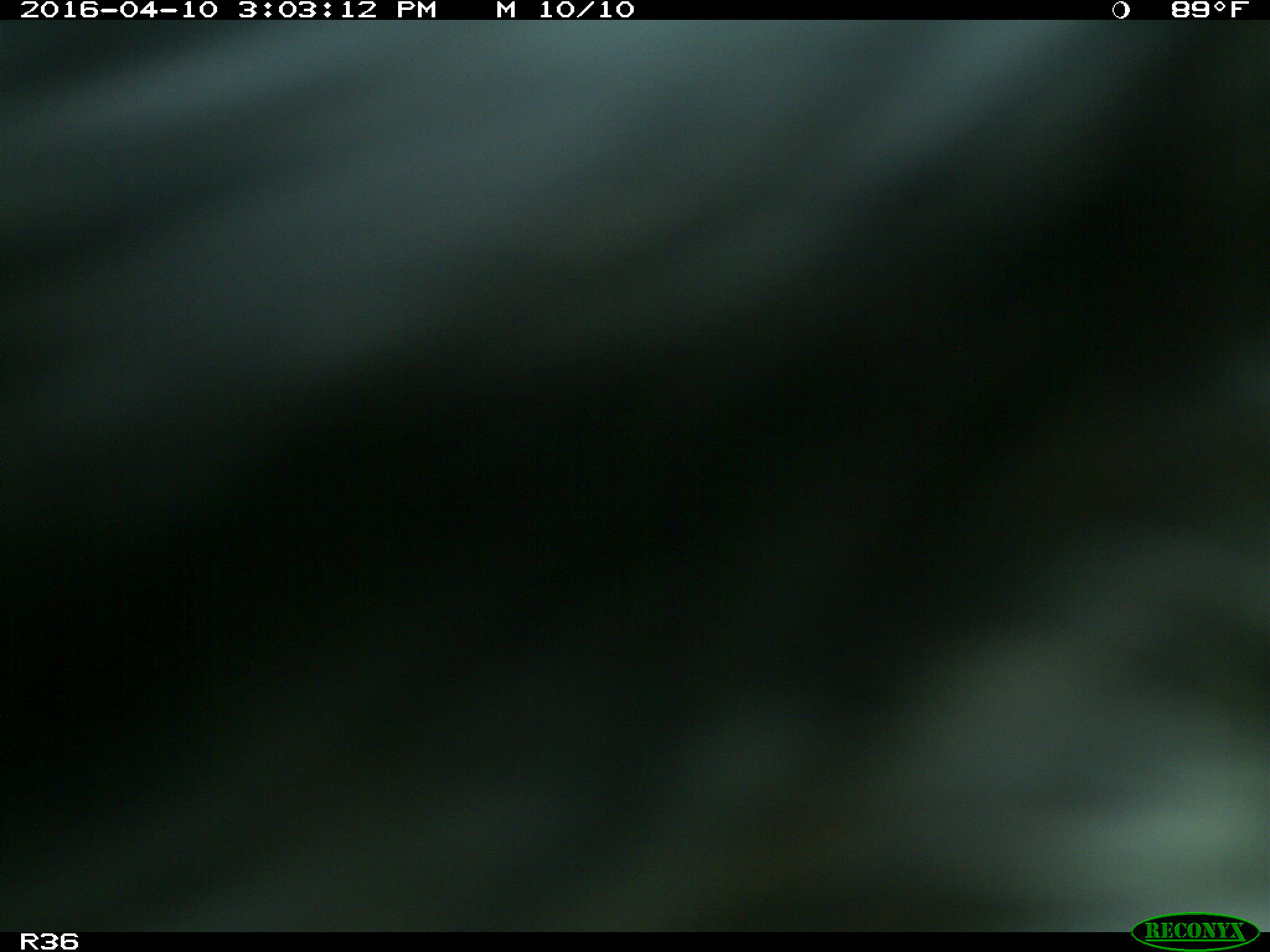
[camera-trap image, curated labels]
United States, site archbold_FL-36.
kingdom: Animalia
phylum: Chordata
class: Mammalia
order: Artiodactyla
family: Bovidae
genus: Bos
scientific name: Bos taurus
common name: domestic cow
Bos taurus (domestic cow).